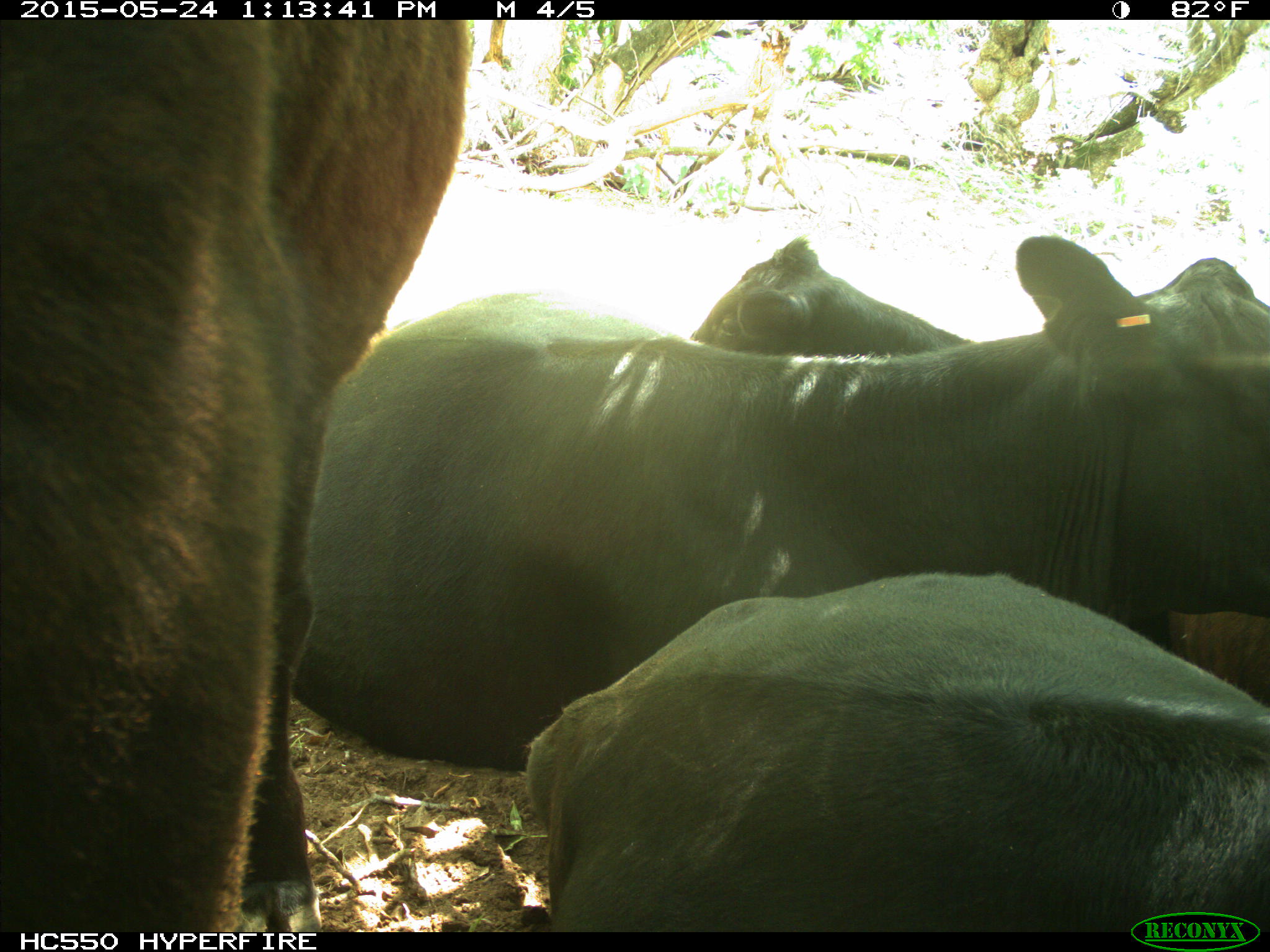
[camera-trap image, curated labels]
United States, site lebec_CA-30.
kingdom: Animalia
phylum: Chordata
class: Mammalia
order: Artiodactyla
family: Bovidae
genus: Bos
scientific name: Bos taurus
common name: domestic cow